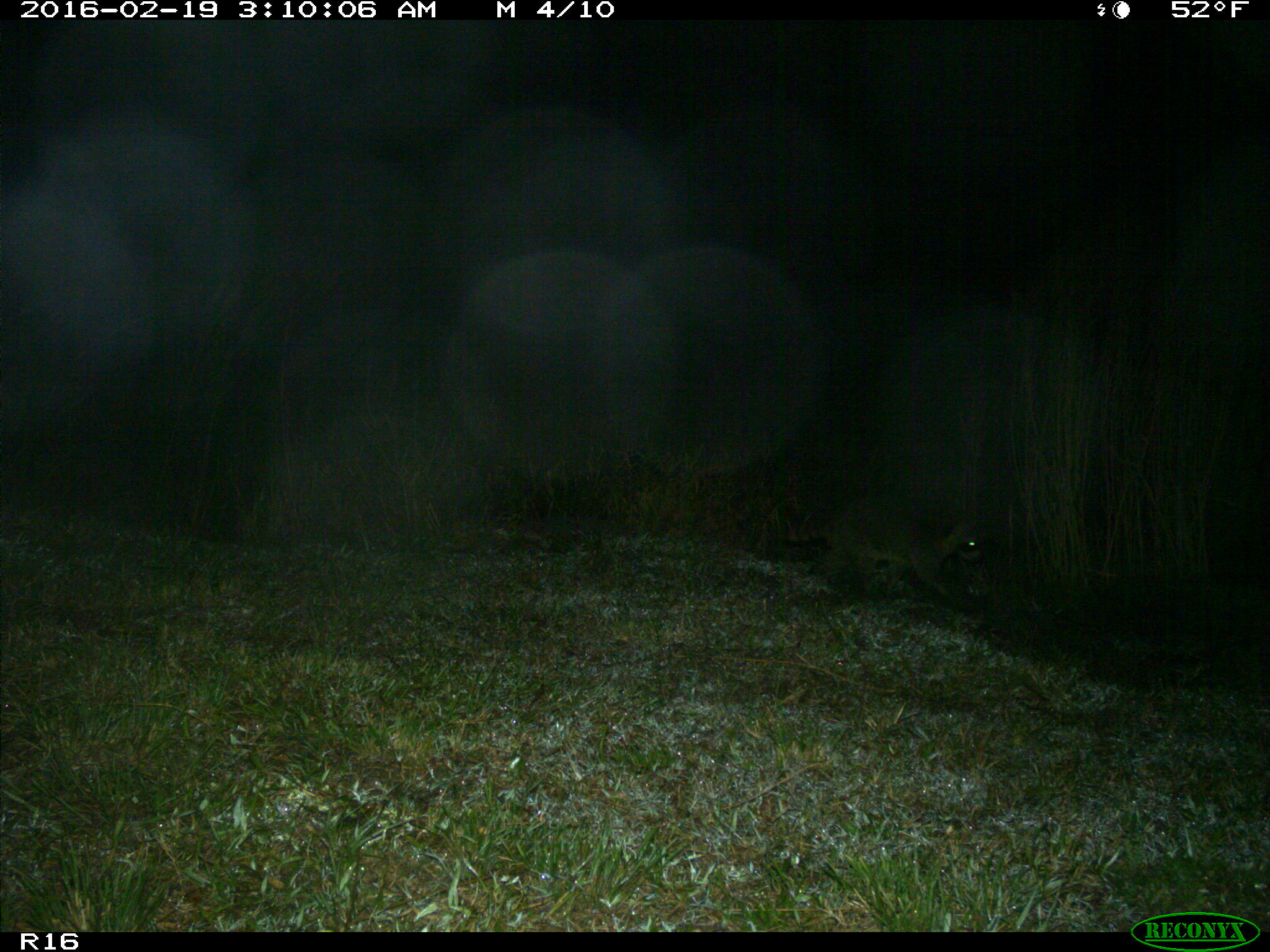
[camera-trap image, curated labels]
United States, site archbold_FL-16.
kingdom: Animalia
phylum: Chordata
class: Mammalia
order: Carnivora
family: Procyonidae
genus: Procyon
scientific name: Procyon lotor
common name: common raccoon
Procyon lotor (common raccoon).